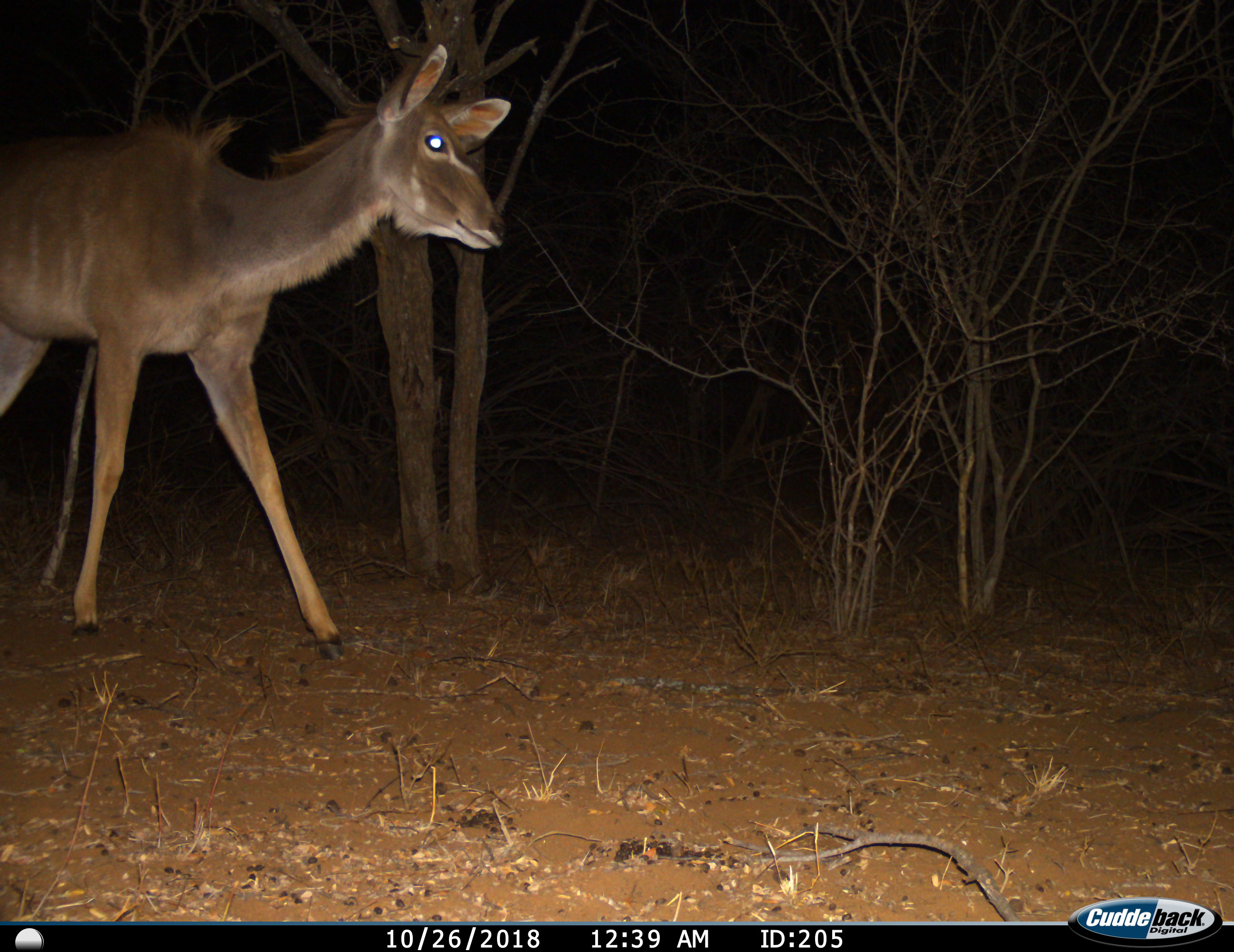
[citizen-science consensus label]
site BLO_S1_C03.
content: unidentified animal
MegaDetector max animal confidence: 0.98